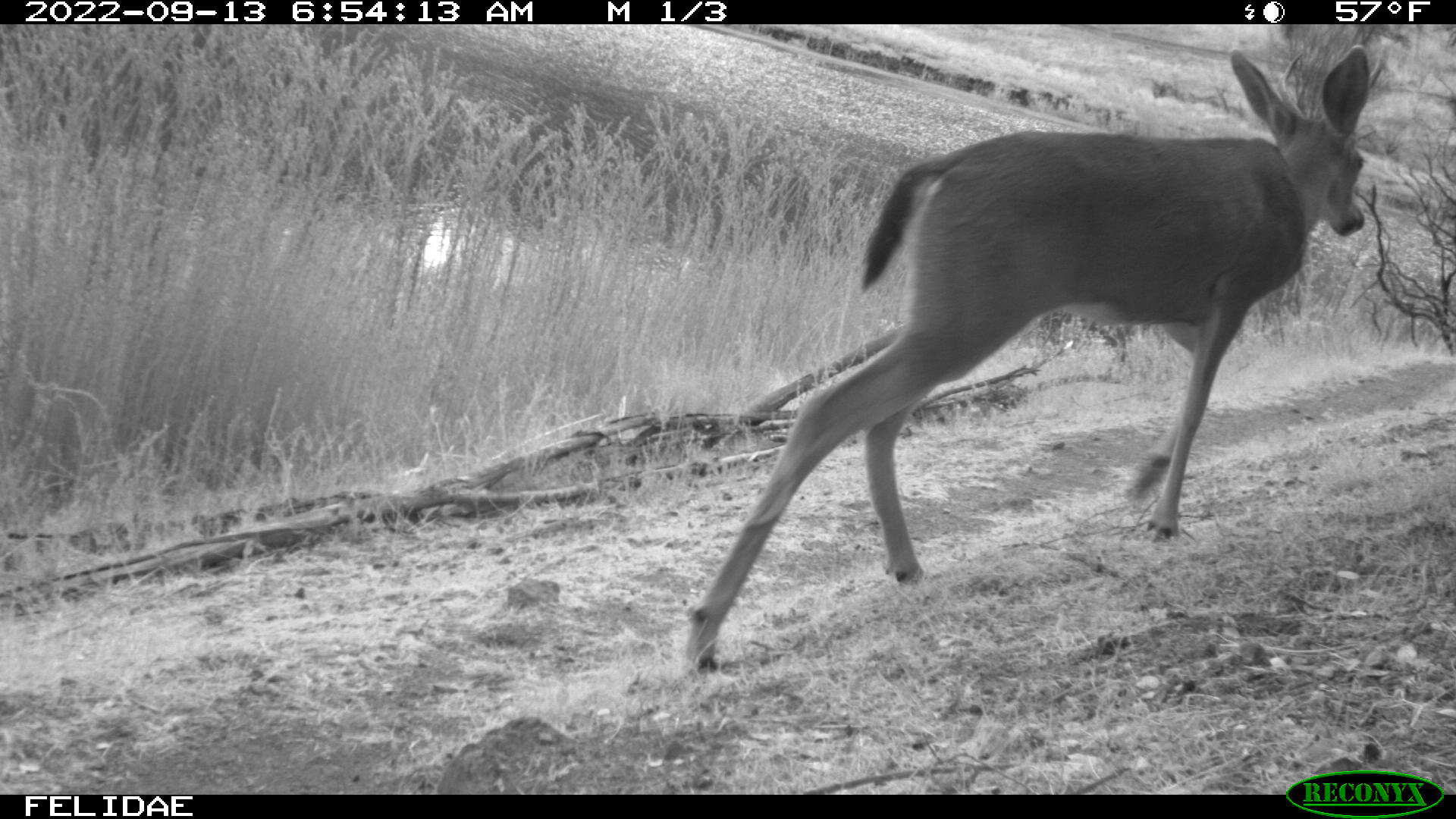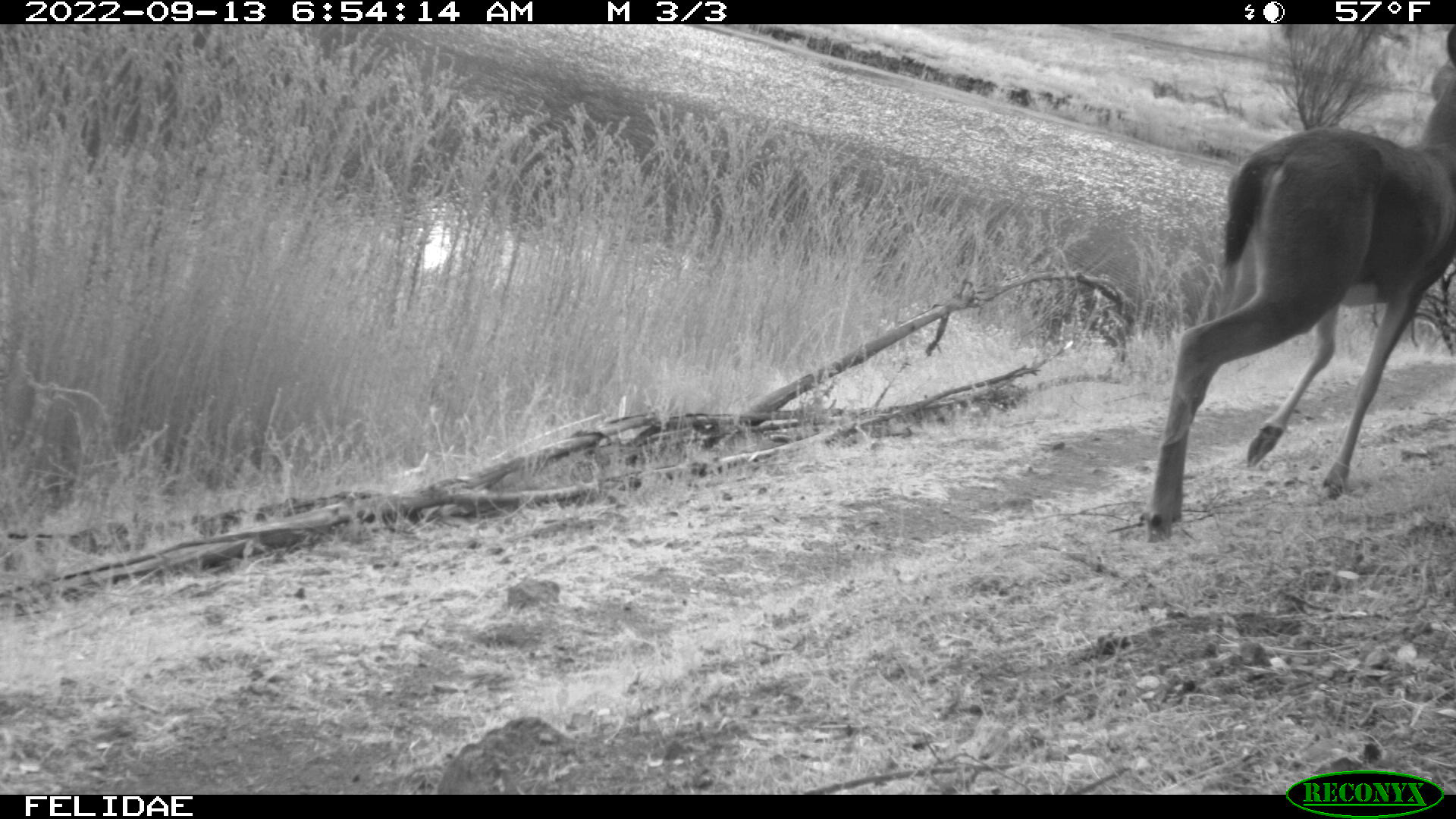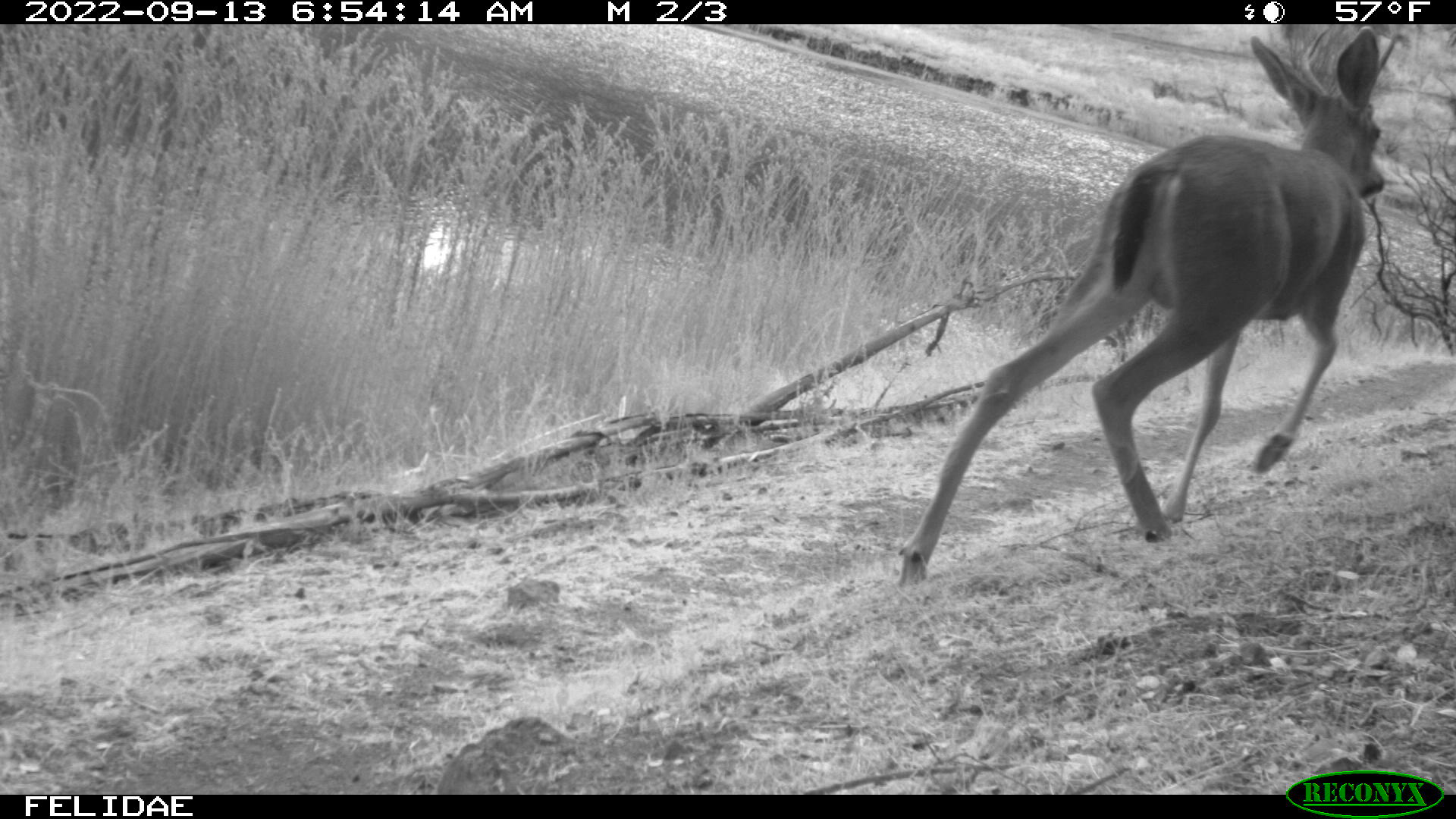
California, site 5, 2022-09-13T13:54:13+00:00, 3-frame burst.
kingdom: Animalia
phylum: Chordata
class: Mammalia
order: Artiodactyla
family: Cervidae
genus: Odocoileus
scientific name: Odocoileus hemionus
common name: mule deer